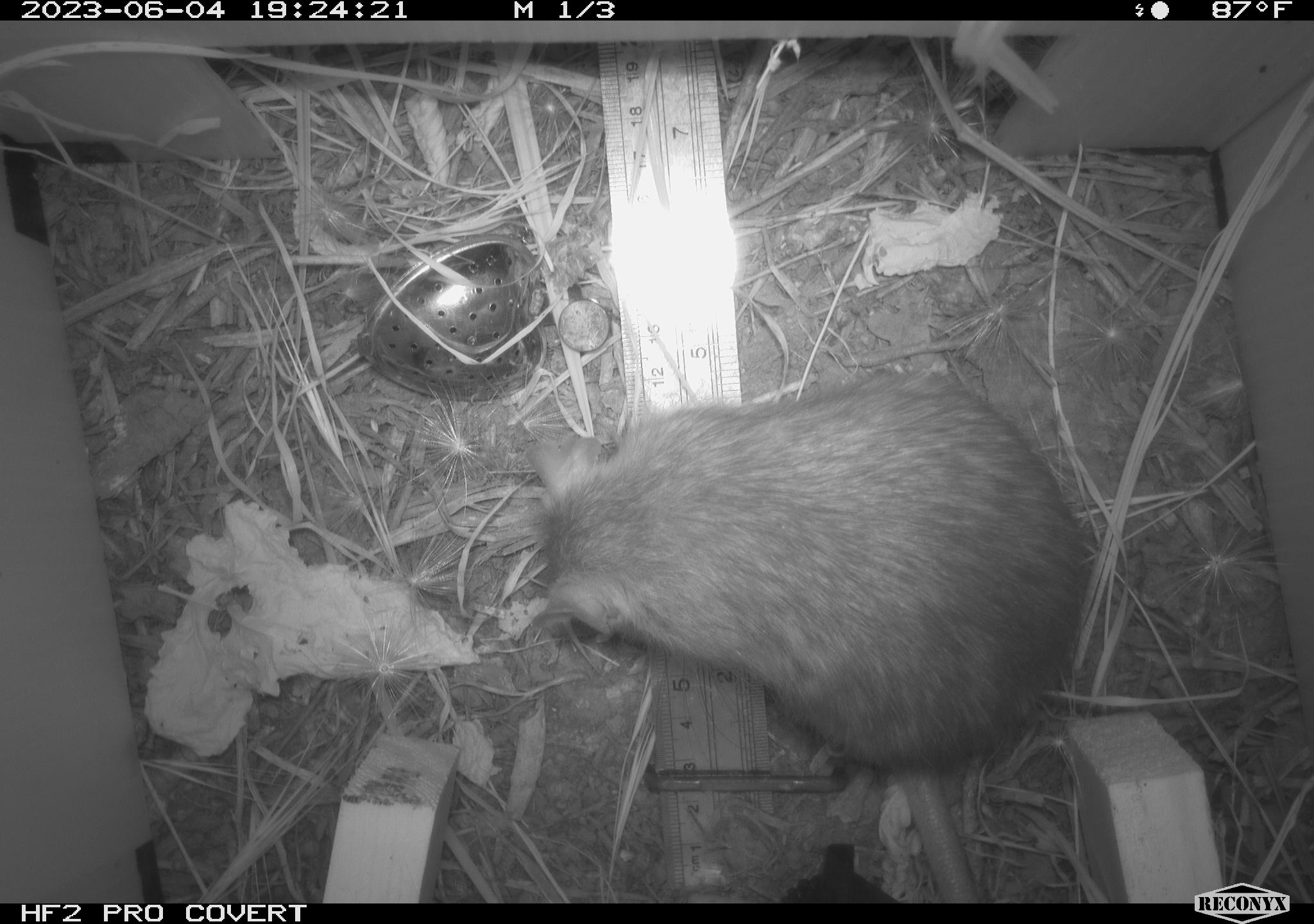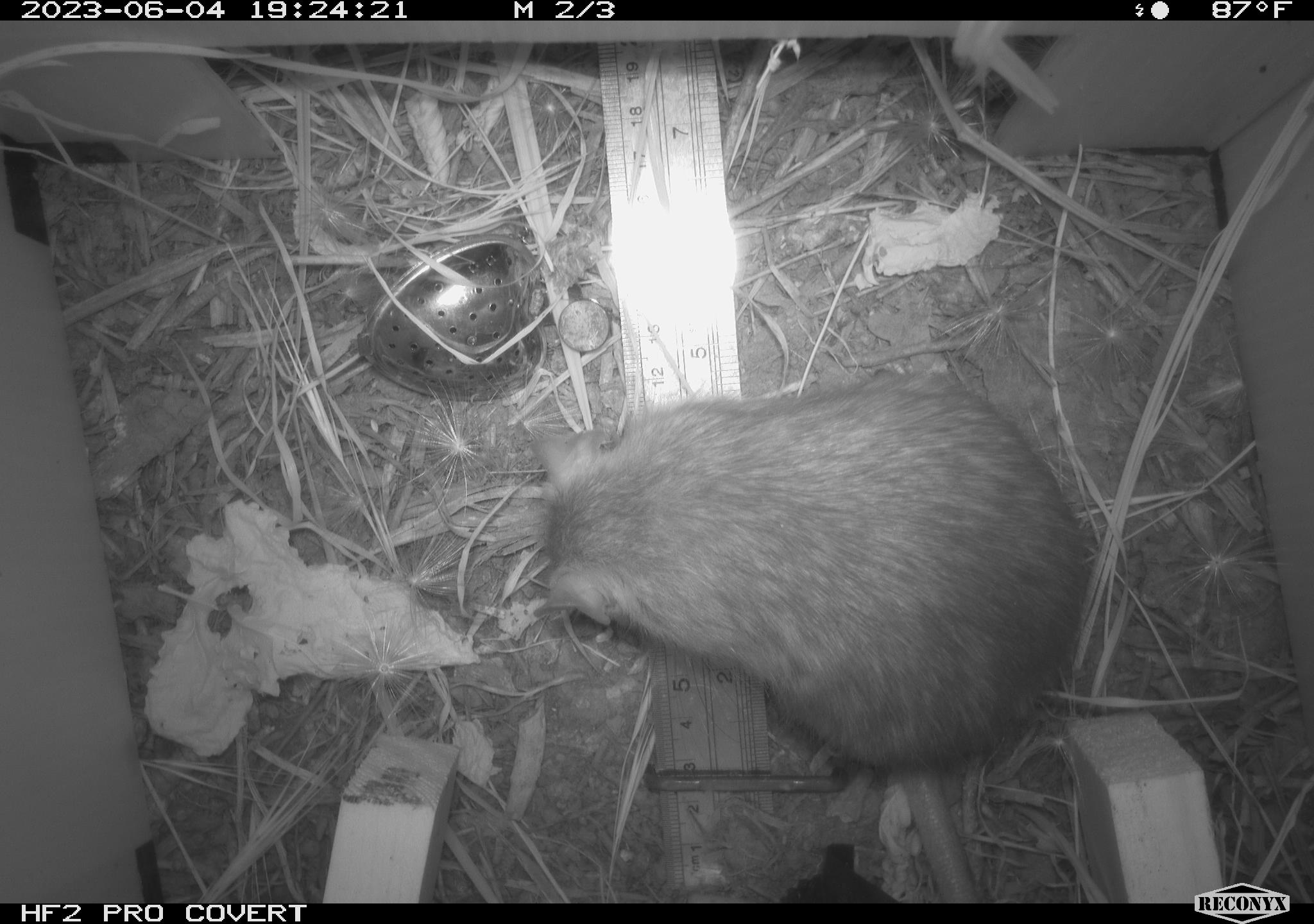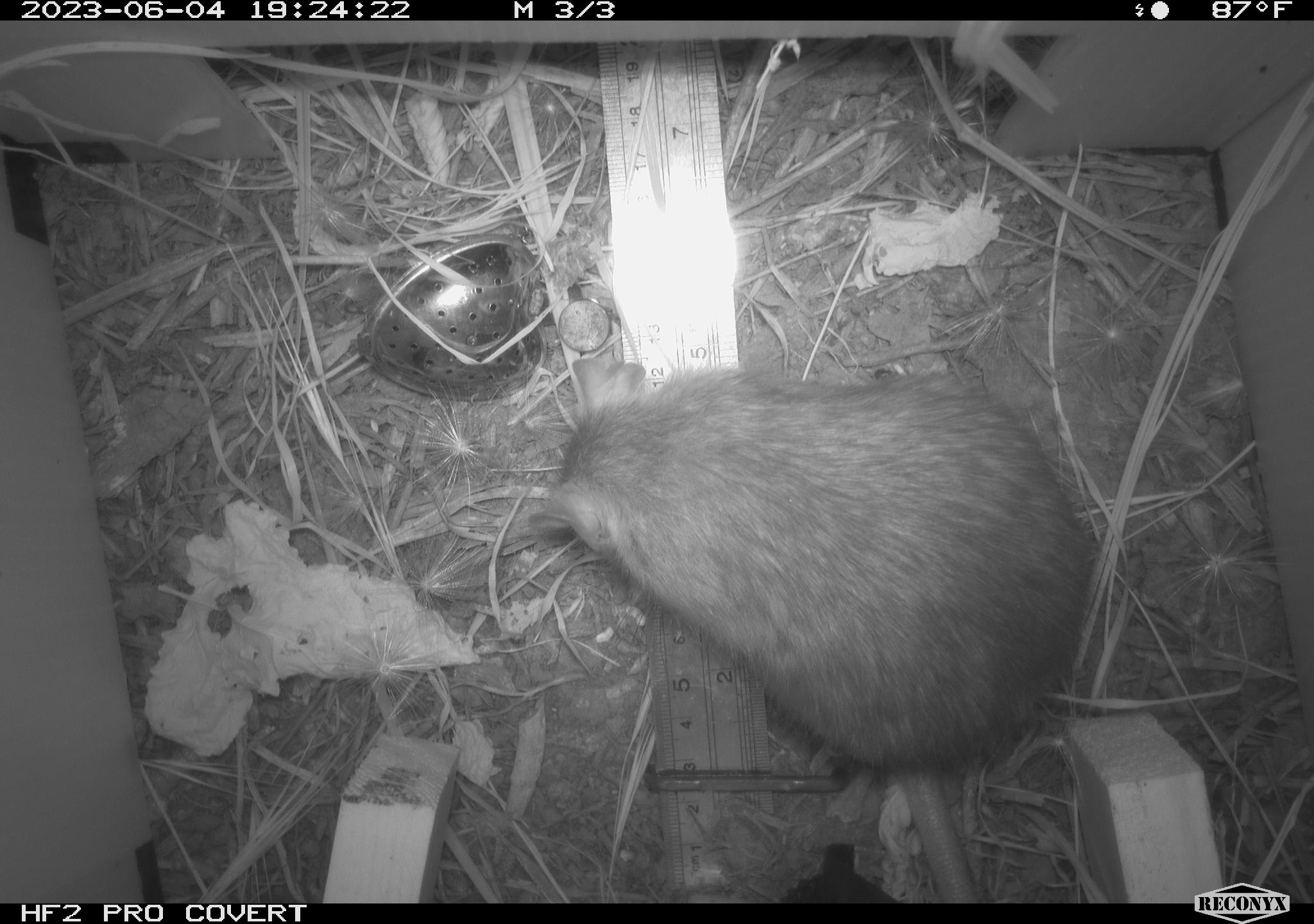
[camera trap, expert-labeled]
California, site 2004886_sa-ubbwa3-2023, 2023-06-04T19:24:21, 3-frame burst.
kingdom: Animalia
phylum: Chordata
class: Mammalia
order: Rodentia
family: Muridae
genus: Rattus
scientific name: Rattus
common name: rat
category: rattus species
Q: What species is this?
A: Rattus species (rat) (Rattus).